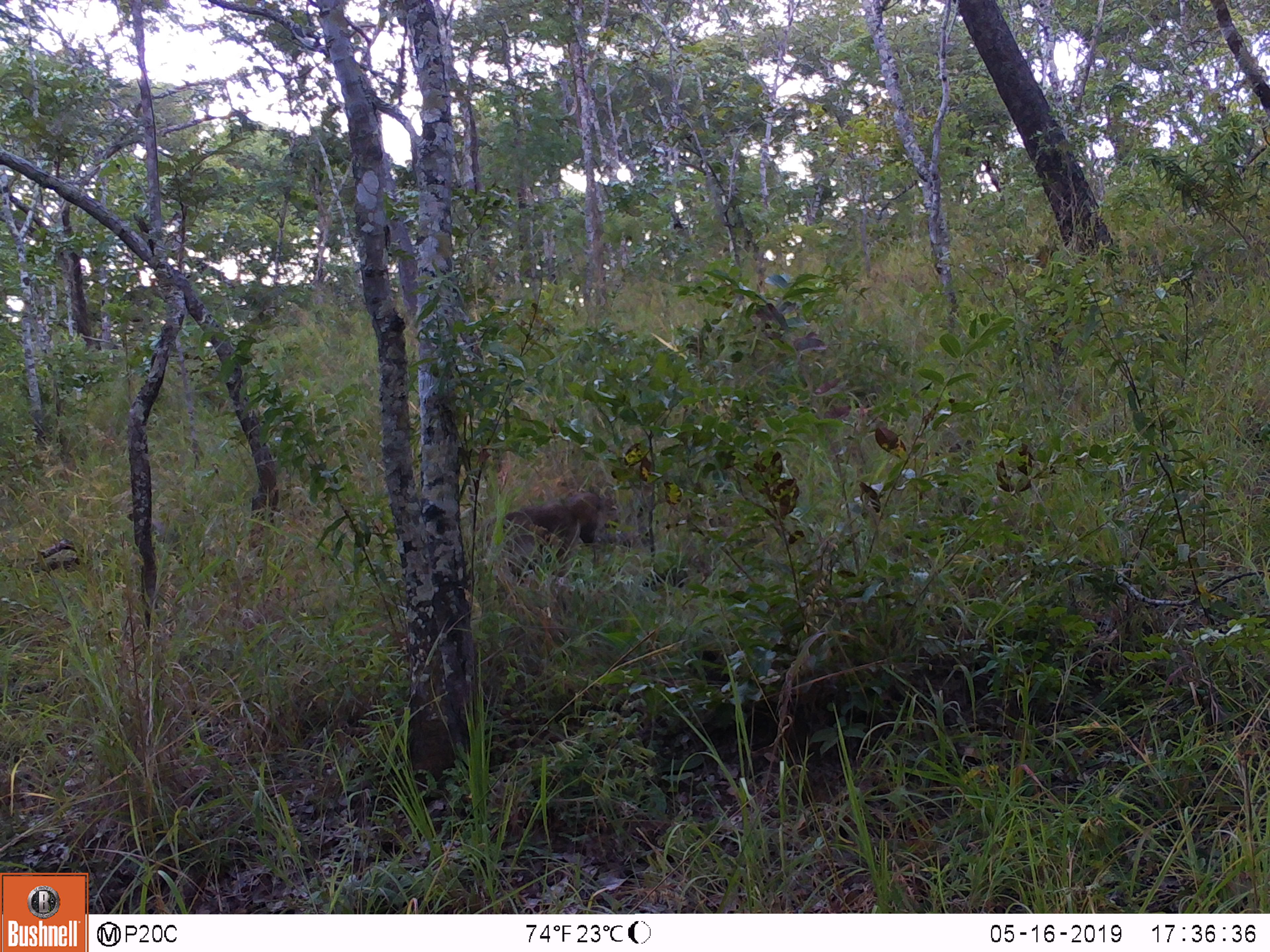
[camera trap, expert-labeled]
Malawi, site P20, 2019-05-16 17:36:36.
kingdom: Animalia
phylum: Chordata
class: Mammalia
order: Primates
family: Cercopithecidae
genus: Papio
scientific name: Papio cynocephalus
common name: yellow baboon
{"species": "yellow baboon (Papio cynocephalus)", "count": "1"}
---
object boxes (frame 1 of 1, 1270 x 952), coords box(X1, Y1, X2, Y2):
yellow baboon: box(466, 482, 654, 580)